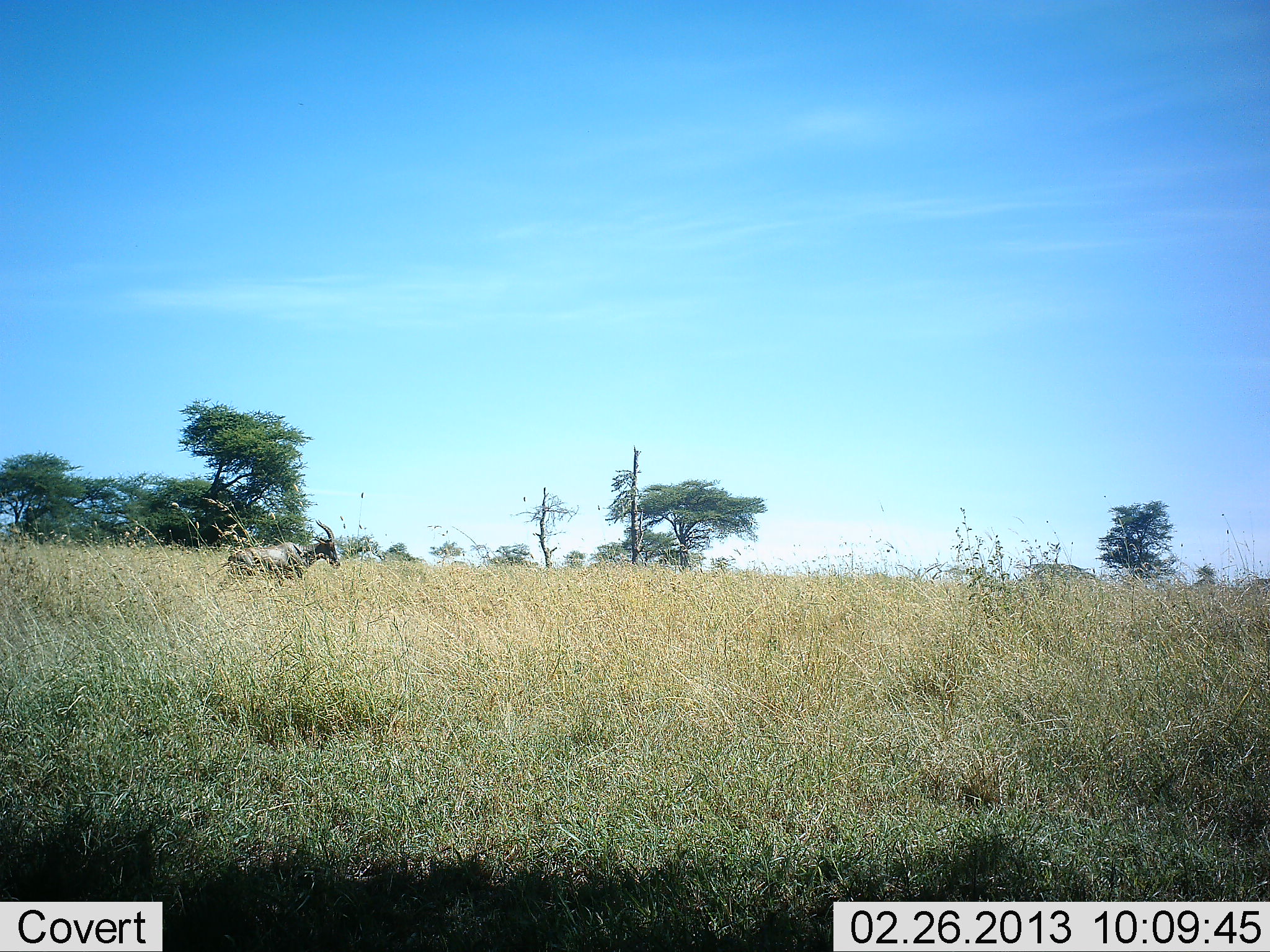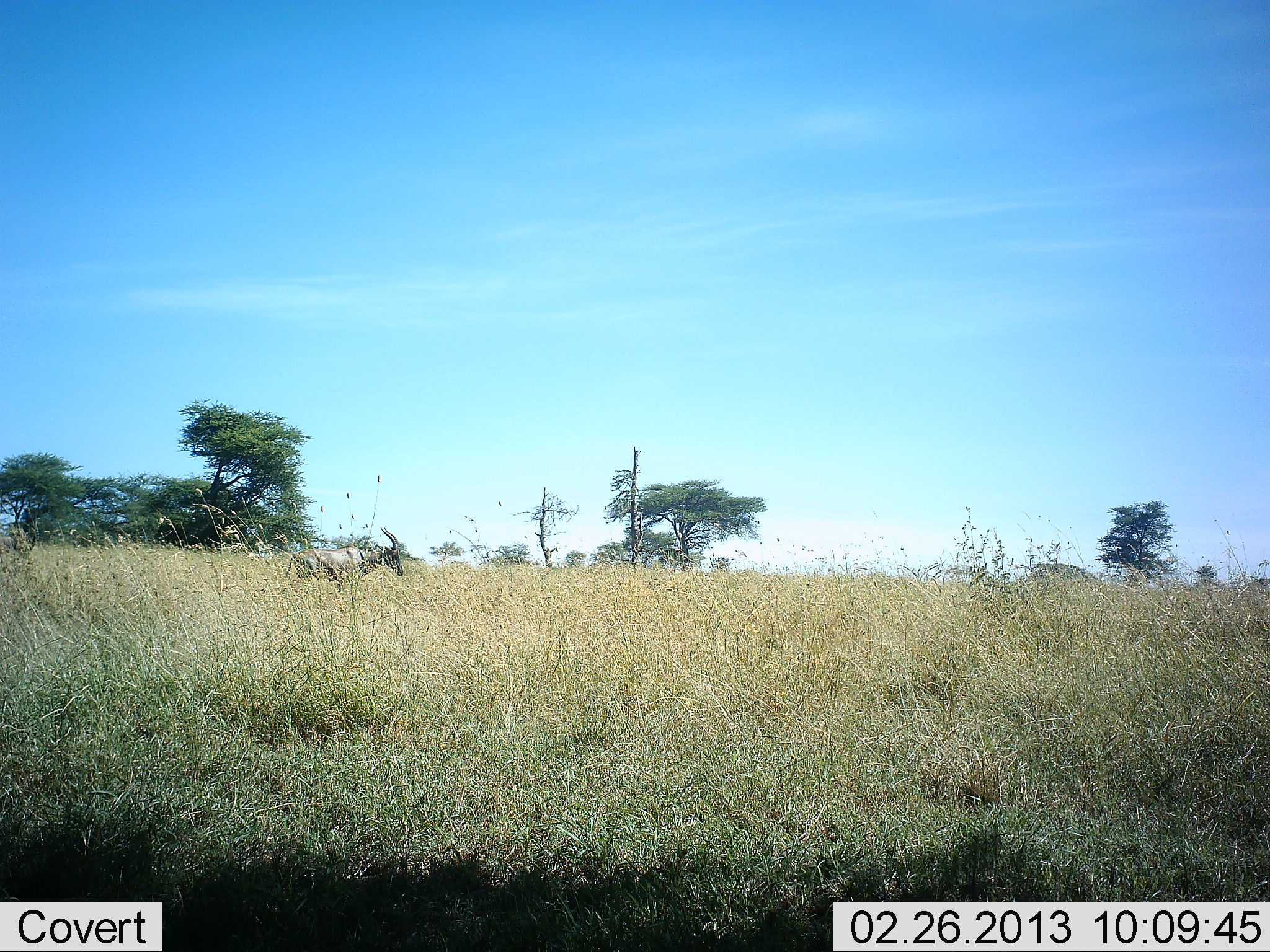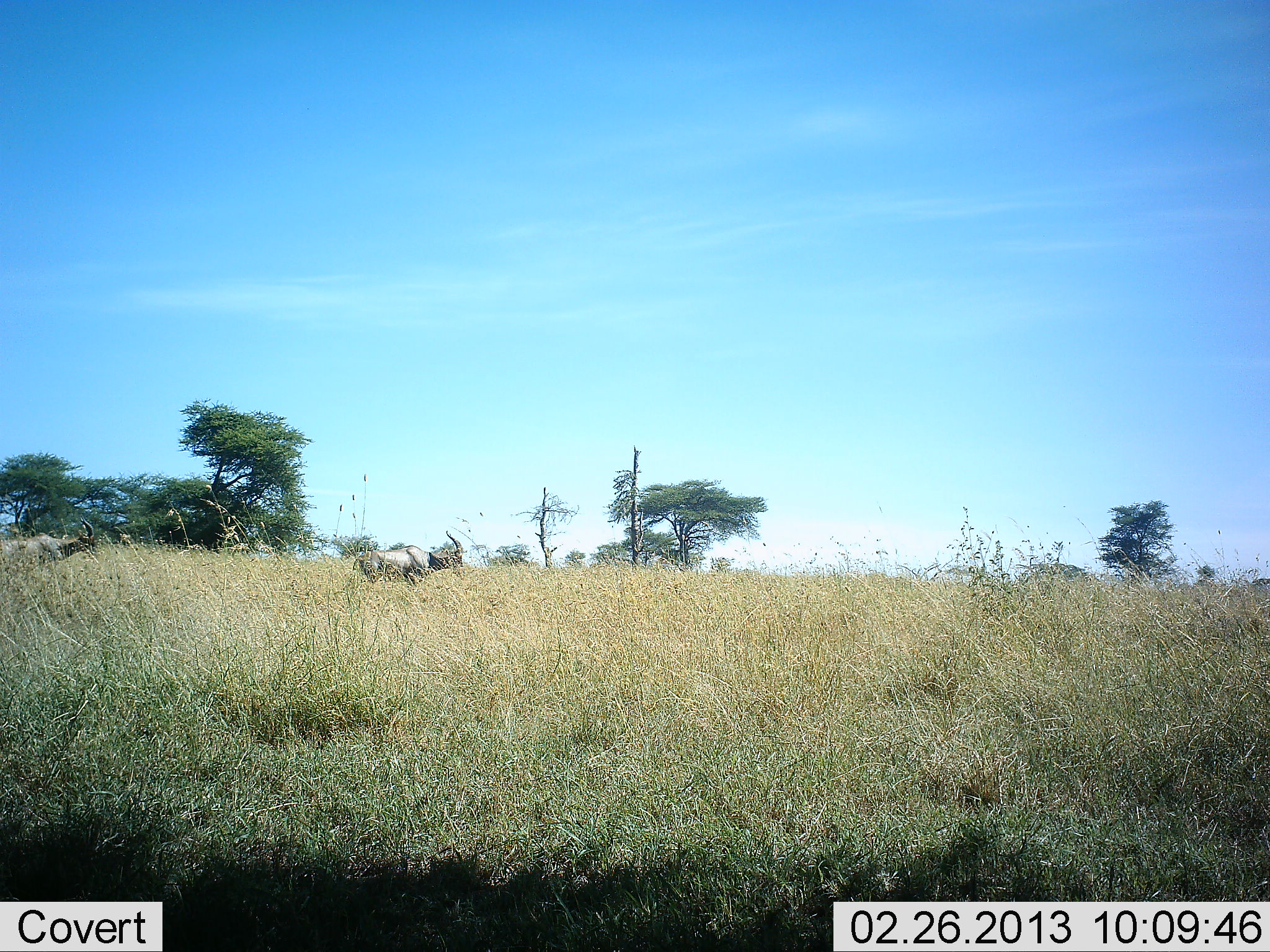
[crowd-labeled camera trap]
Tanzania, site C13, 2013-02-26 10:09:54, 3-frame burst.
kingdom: Animalia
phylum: Chordata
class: Mammalia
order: Artiodactyla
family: Bovidae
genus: Damaliscus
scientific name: Damaliscus lunatus jimela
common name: topi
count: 2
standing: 6%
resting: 0%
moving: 100%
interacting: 0%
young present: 0%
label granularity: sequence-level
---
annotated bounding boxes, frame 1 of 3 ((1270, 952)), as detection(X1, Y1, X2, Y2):
animal: detection(208, 521, 340, 588)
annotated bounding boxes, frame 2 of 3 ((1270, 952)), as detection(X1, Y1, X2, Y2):
animal: detection(284, 527, 403, 586); detection(2, 500, 40, 565)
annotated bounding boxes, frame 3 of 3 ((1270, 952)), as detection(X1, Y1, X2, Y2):
animal: detection(0, 518, 96, 580); detection(351, 530, 465, 581)